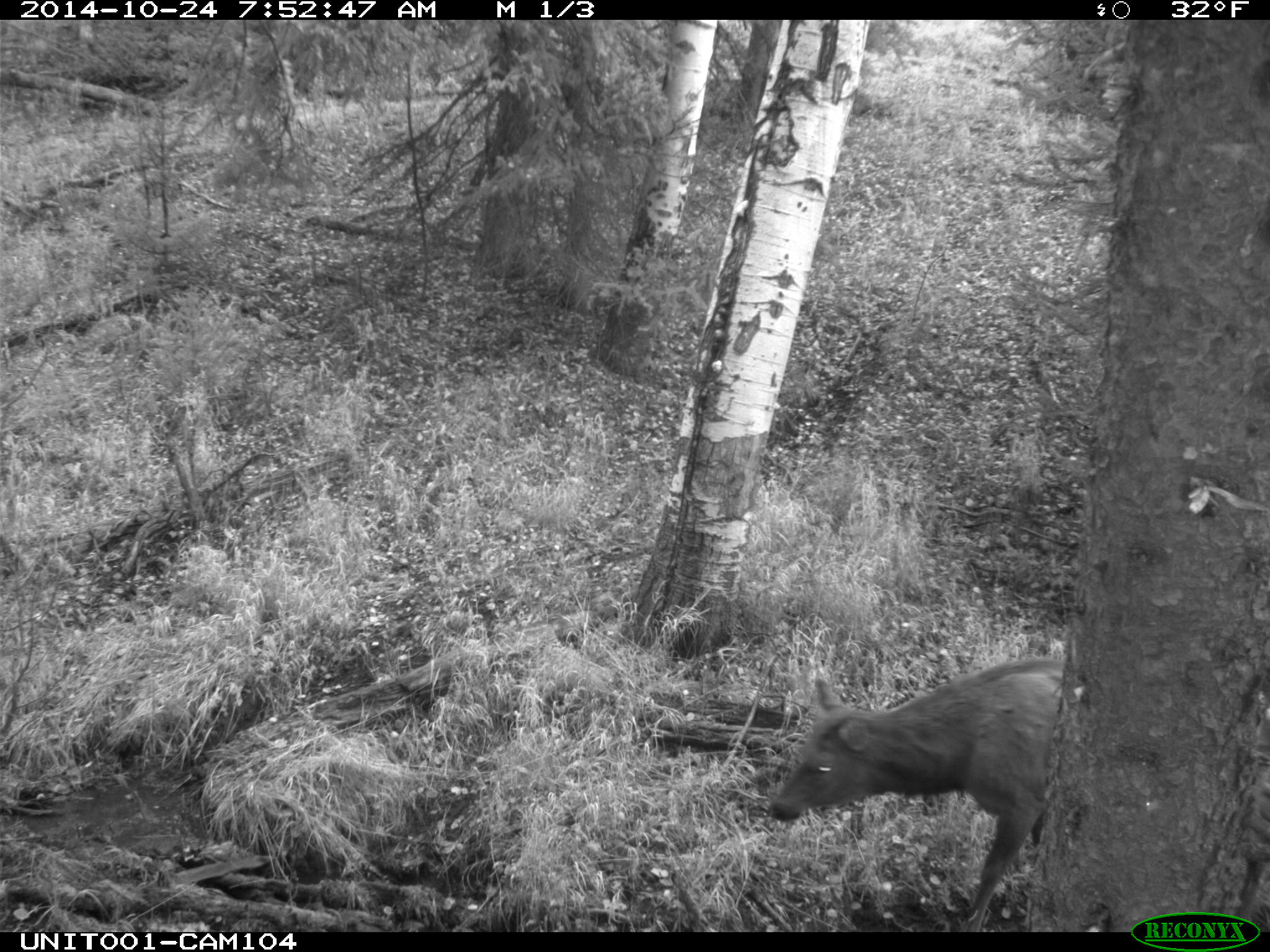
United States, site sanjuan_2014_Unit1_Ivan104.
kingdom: Animalia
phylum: Chordata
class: Mammalia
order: Artiodactyla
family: Cervidae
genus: Cervus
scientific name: Cervus elaphus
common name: red deer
Cervus elaphus (red deer).